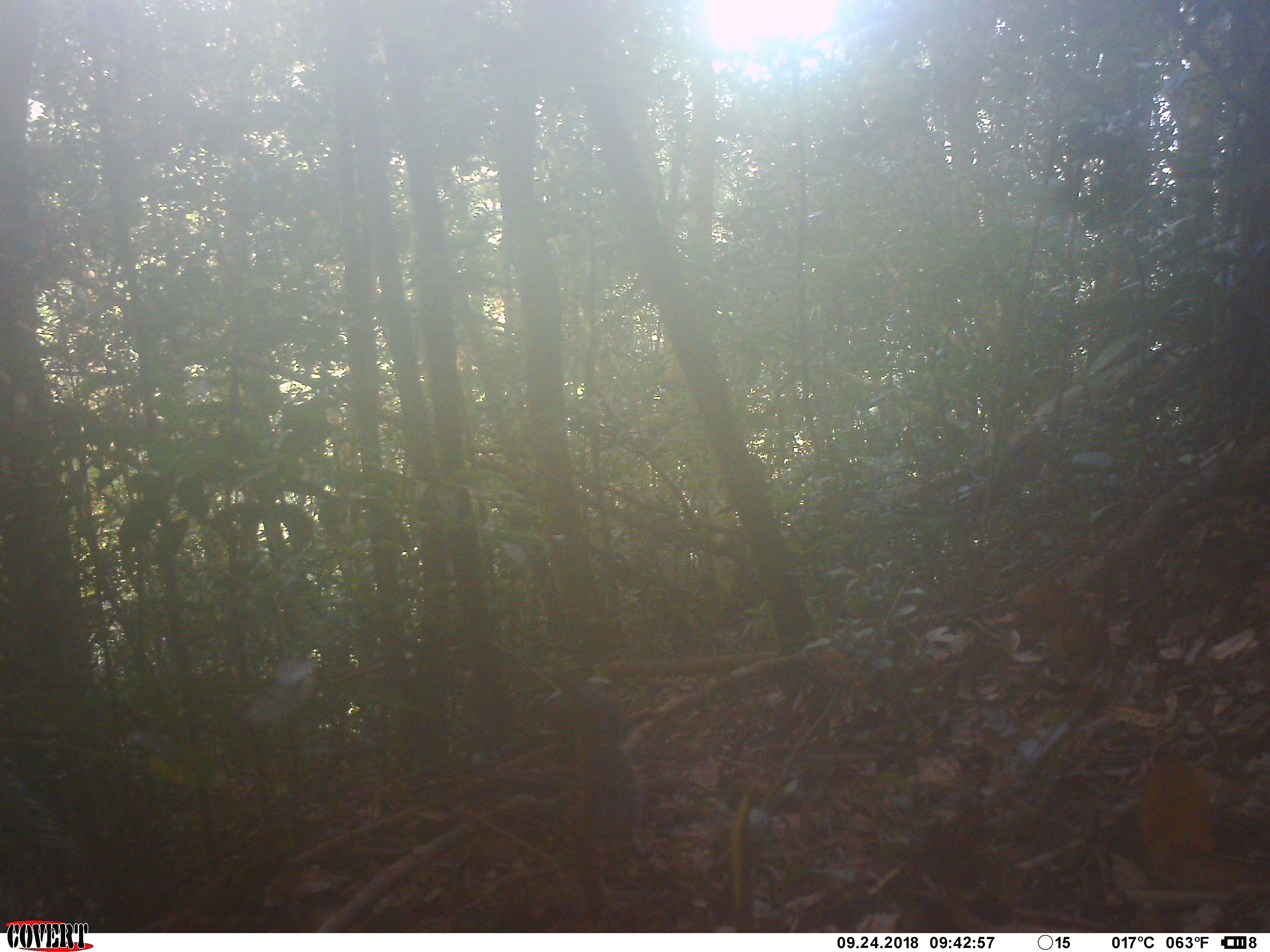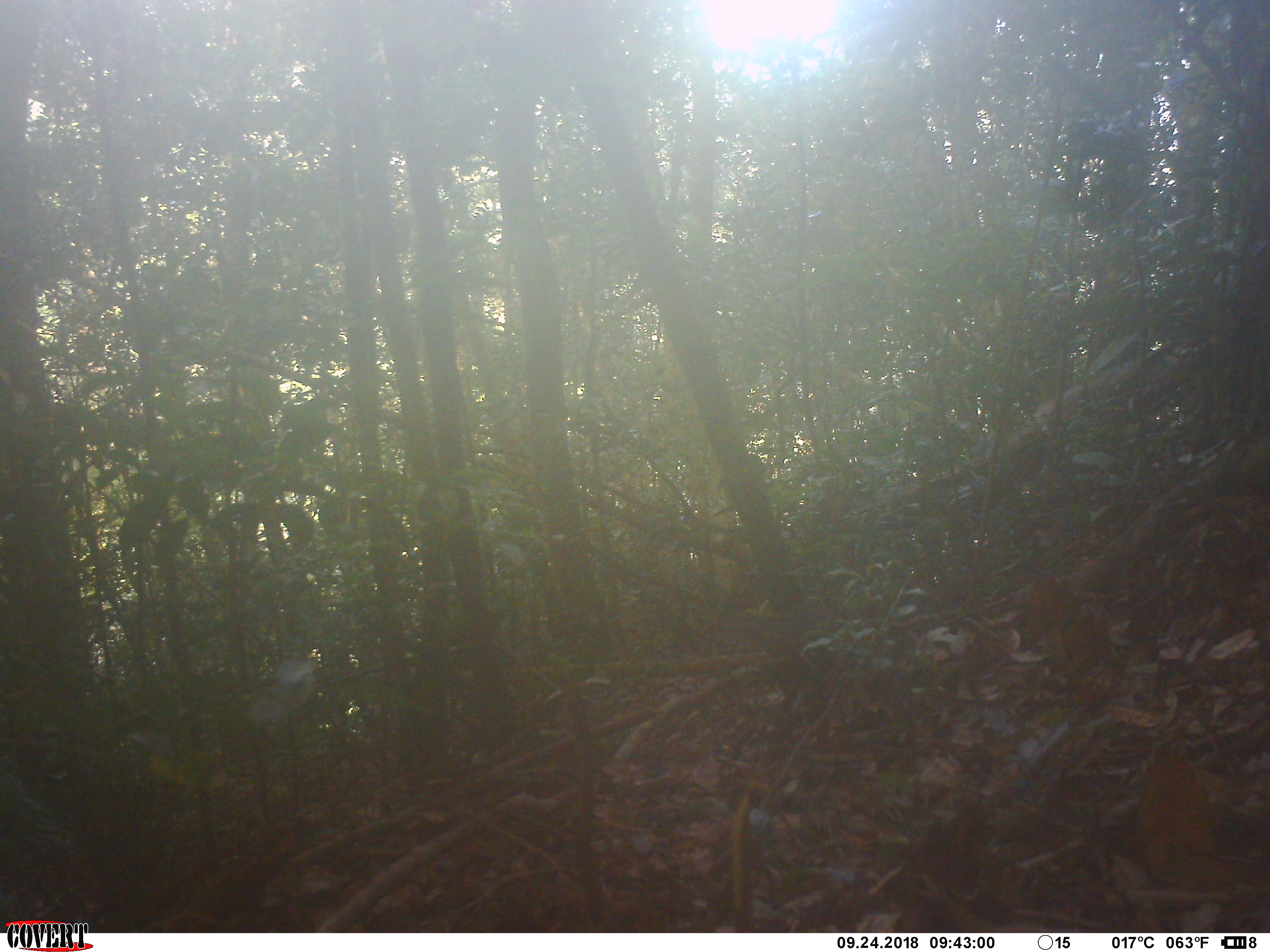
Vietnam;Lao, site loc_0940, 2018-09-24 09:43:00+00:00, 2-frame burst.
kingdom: Animalia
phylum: Chordata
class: Mammalia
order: Rodentia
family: Sciuridae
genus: Dremomys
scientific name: Dremomys rufigenis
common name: red-cheeked squirrel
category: red cheeked squirrel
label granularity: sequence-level